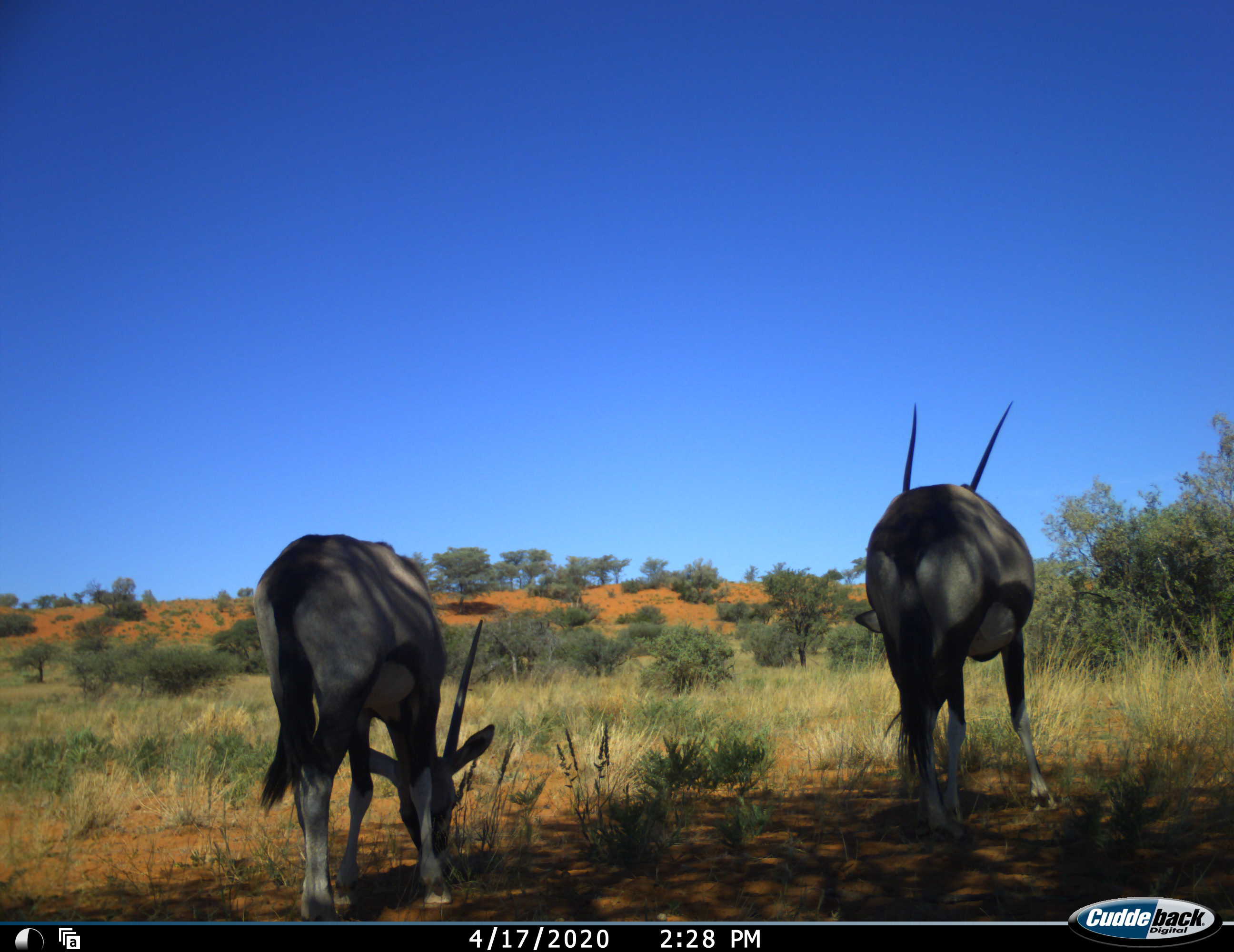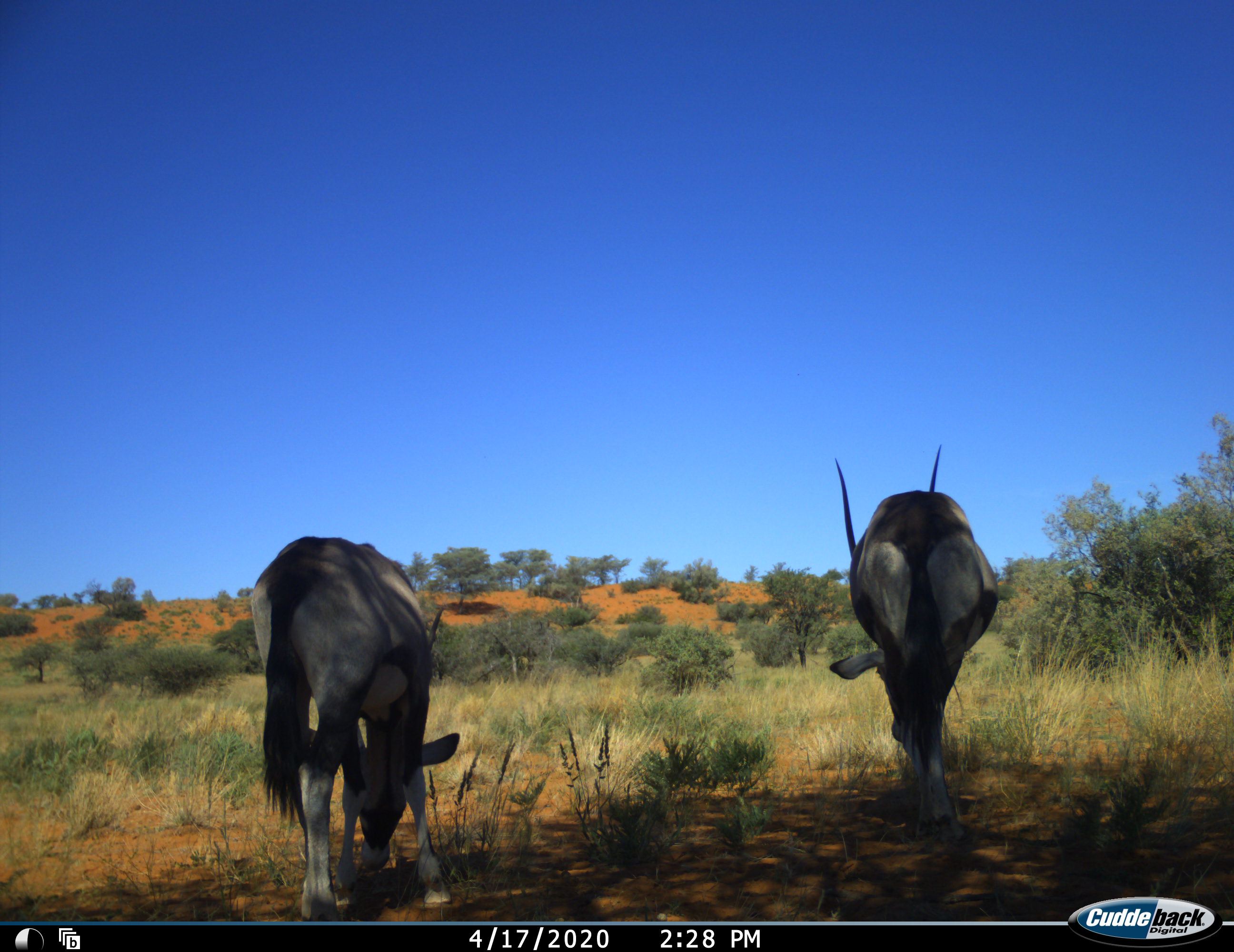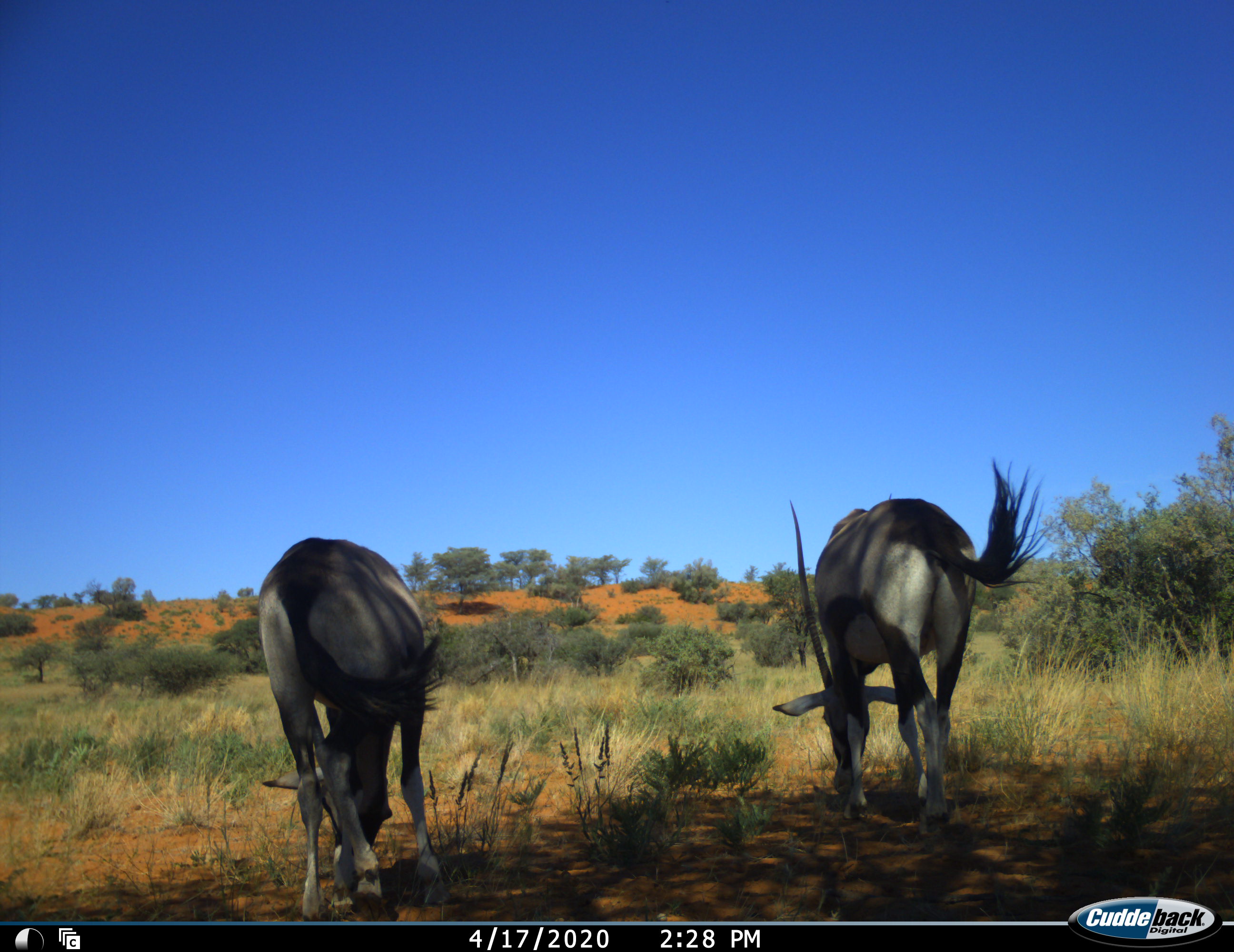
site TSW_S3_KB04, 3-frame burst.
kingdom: Animalia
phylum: Chordata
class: Mammalia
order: Artiodactyla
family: Bovidae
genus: Oryx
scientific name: Oryx gazella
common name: gemsbok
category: oryx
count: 2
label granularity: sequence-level